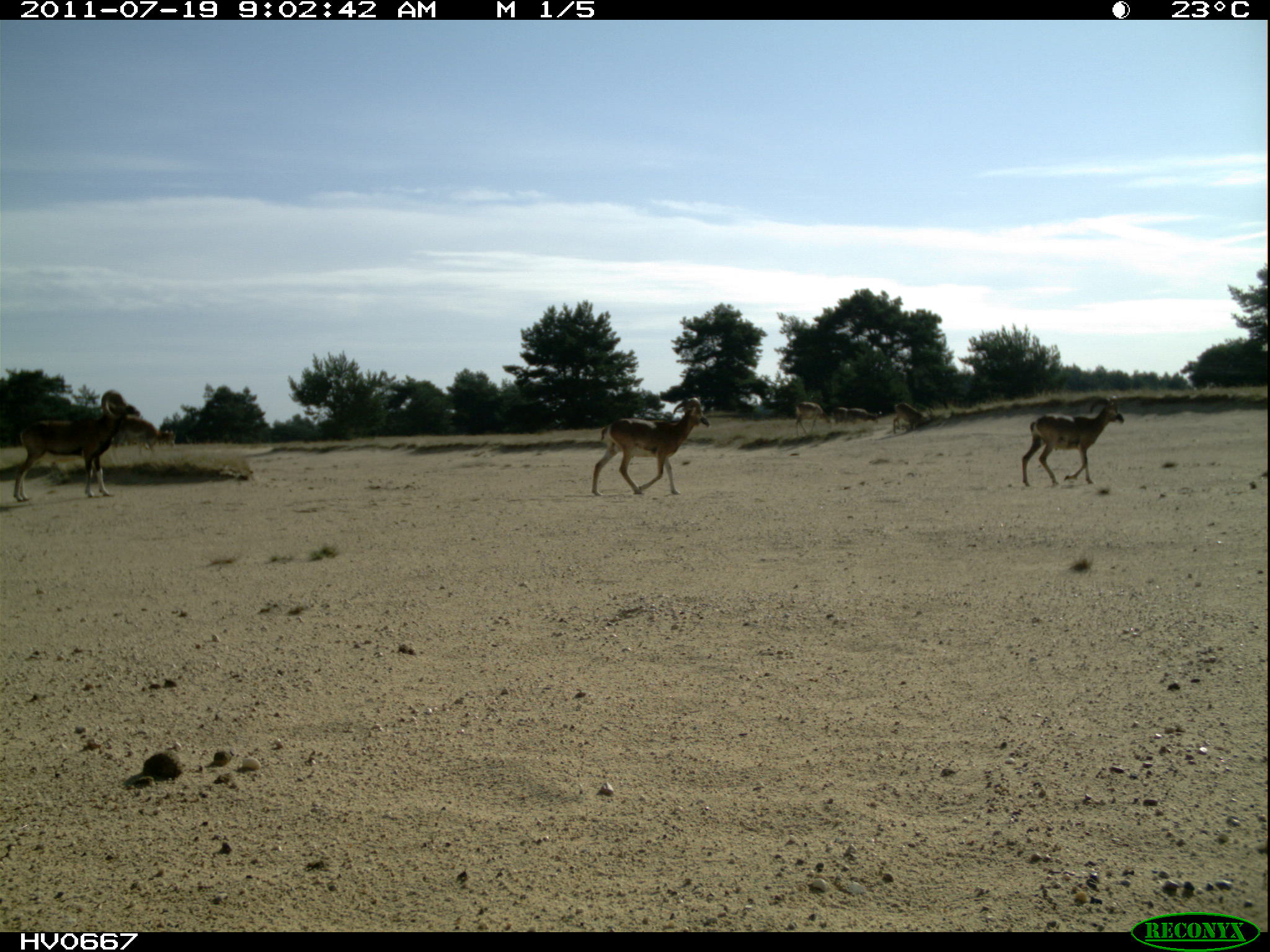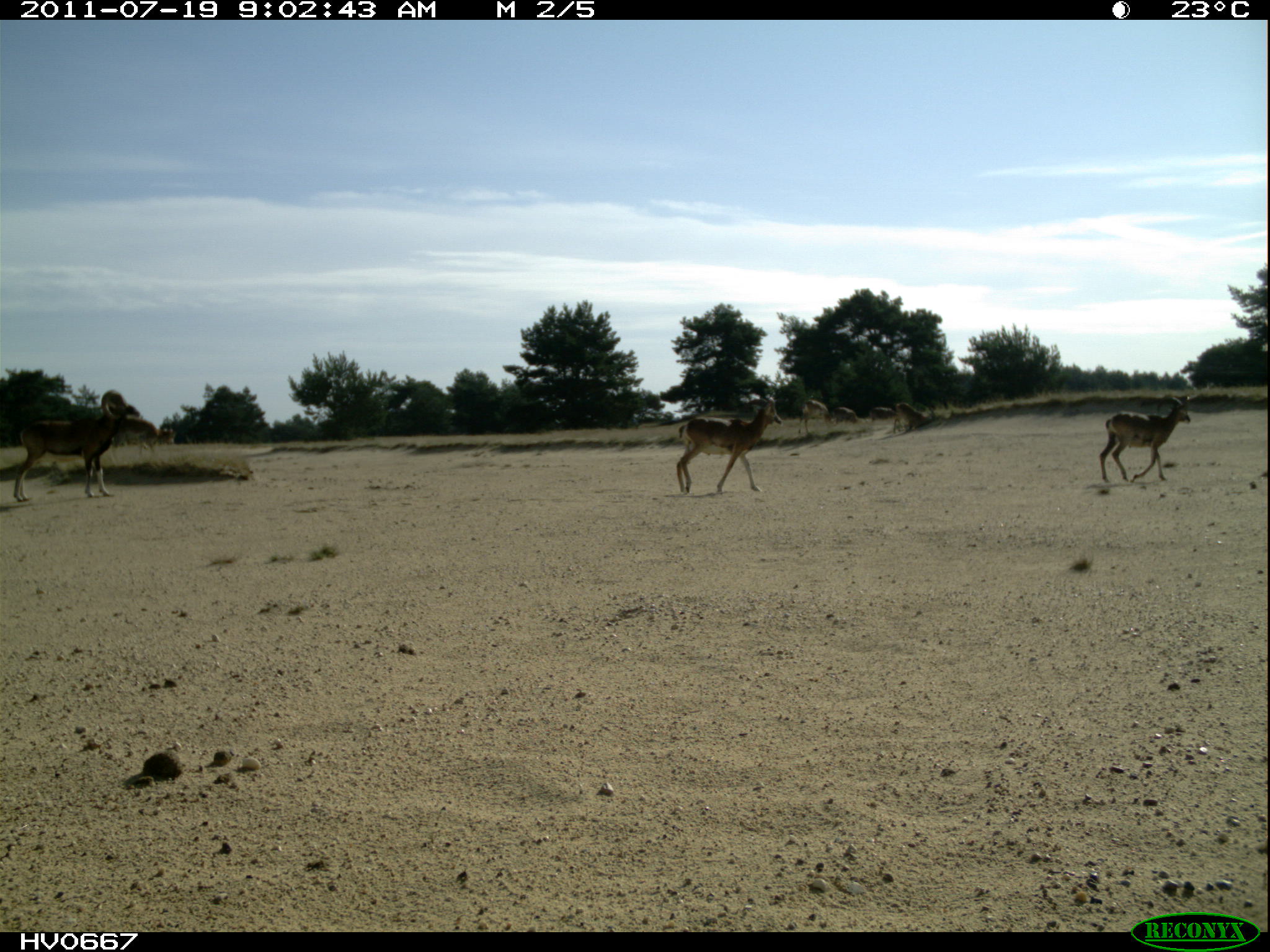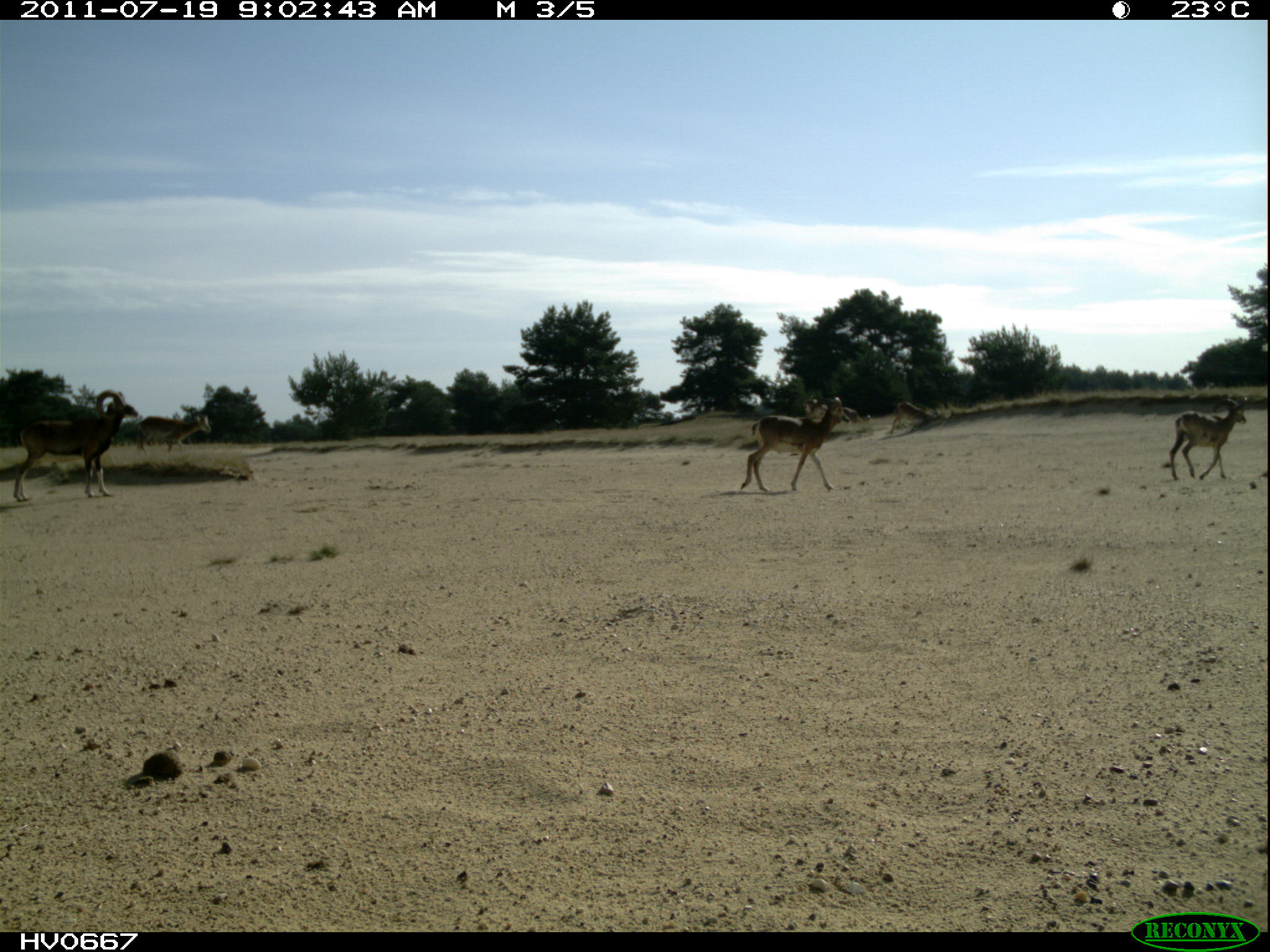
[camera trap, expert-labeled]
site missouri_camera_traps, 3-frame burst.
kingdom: Animalia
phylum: Chordata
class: Mammalia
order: Artiodactyla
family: Bovidae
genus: Ovis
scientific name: Ovis ammon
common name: mouflon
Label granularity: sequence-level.